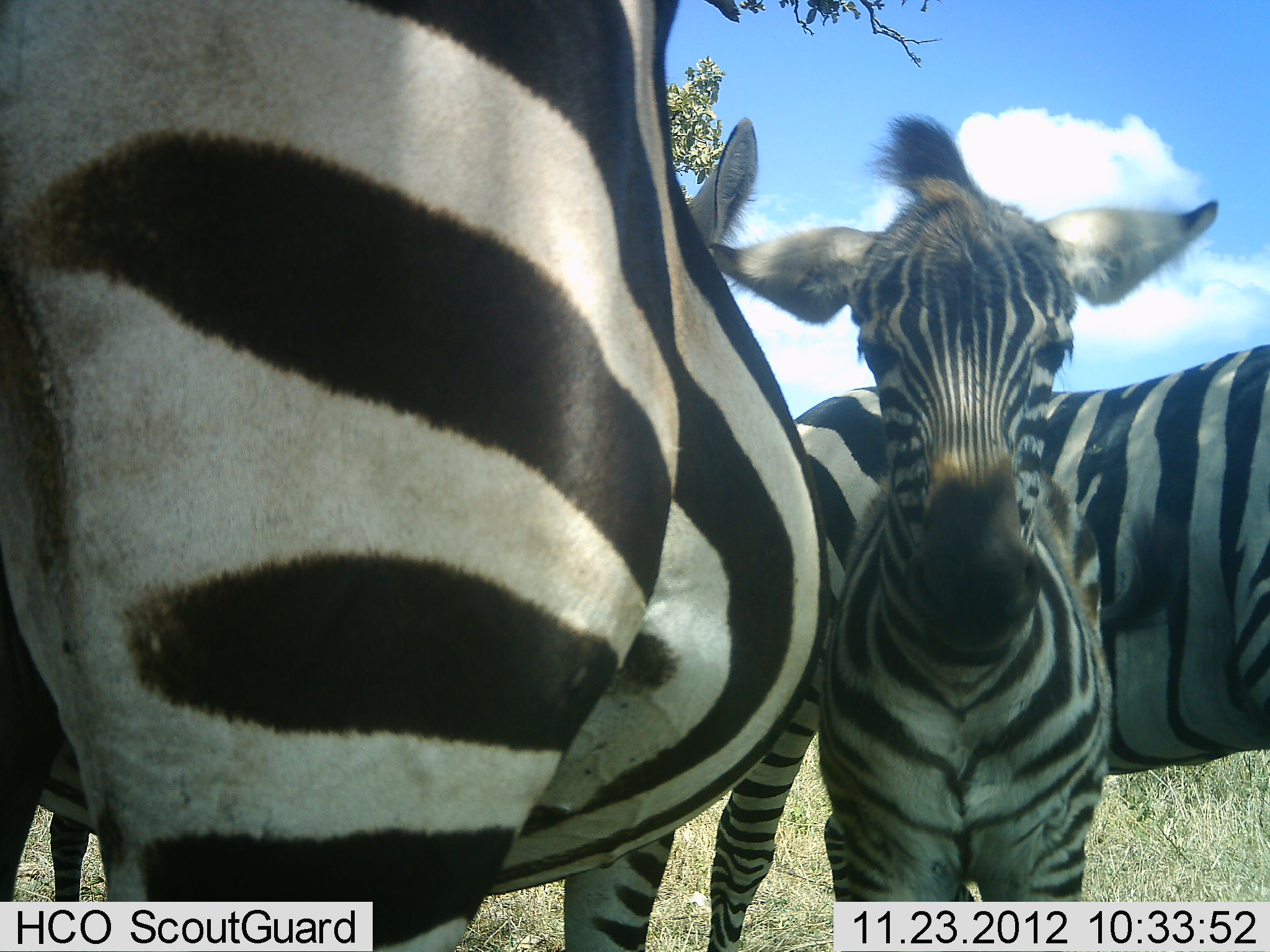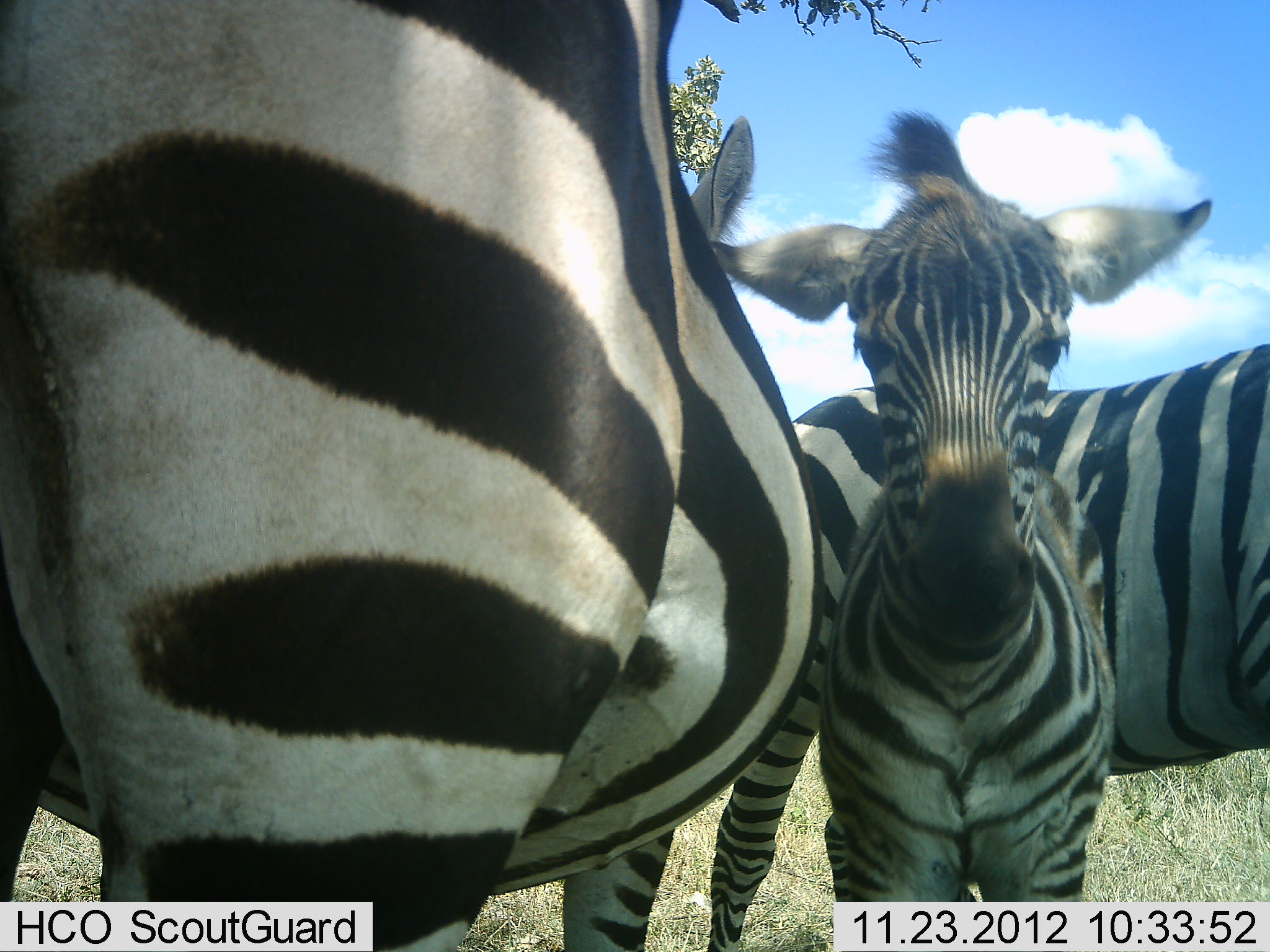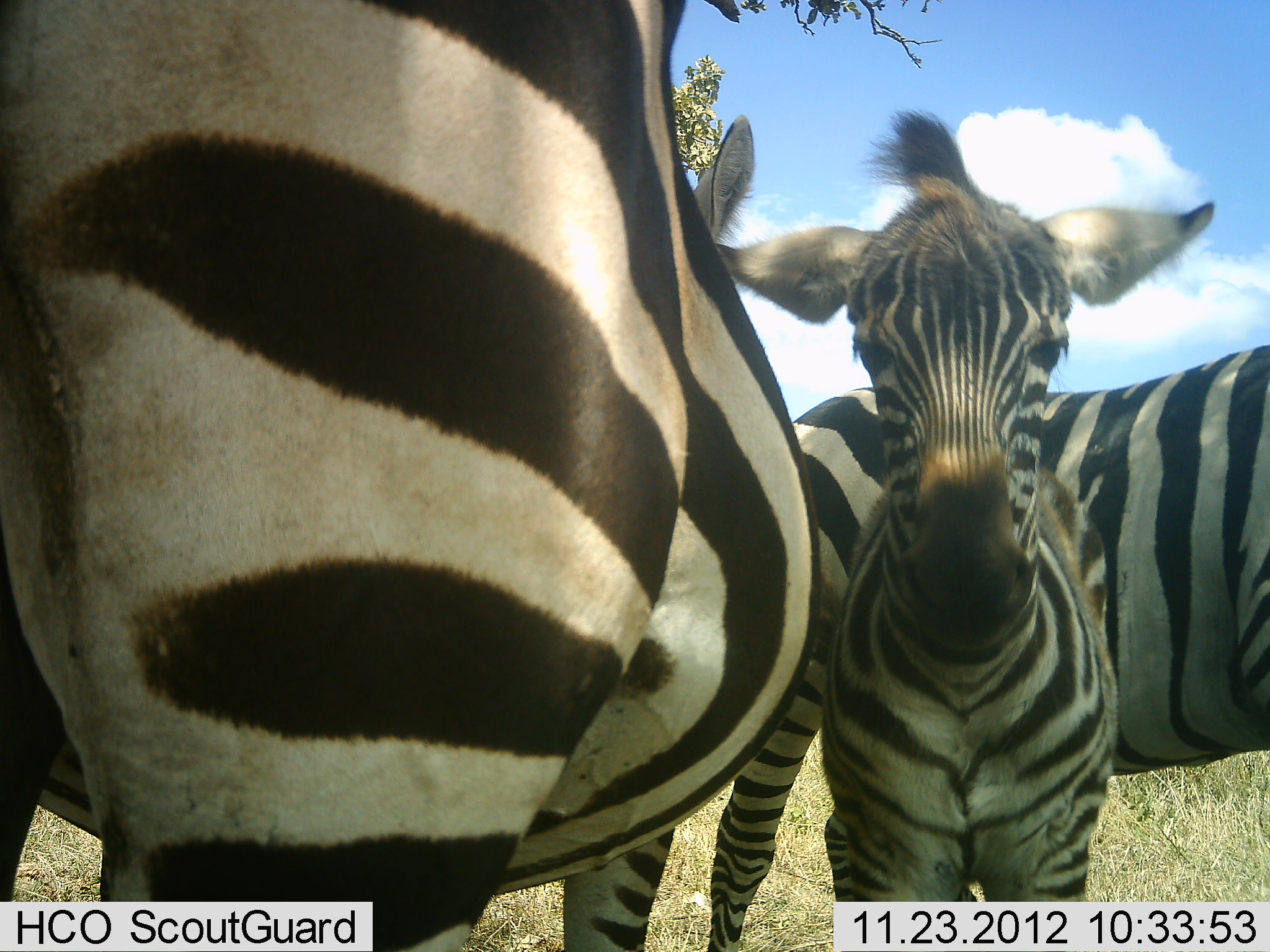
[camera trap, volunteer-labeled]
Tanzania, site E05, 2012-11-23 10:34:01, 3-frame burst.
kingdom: Animalia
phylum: Chordata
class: Mammalia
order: Perissodactyla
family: Equidae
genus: Equus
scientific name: Equus quagga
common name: plains zebra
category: zebra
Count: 3.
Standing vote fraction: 100%.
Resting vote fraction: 10%.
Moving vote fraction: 0%.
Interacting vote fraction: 0%.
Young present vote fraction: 100%.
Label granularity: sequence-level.